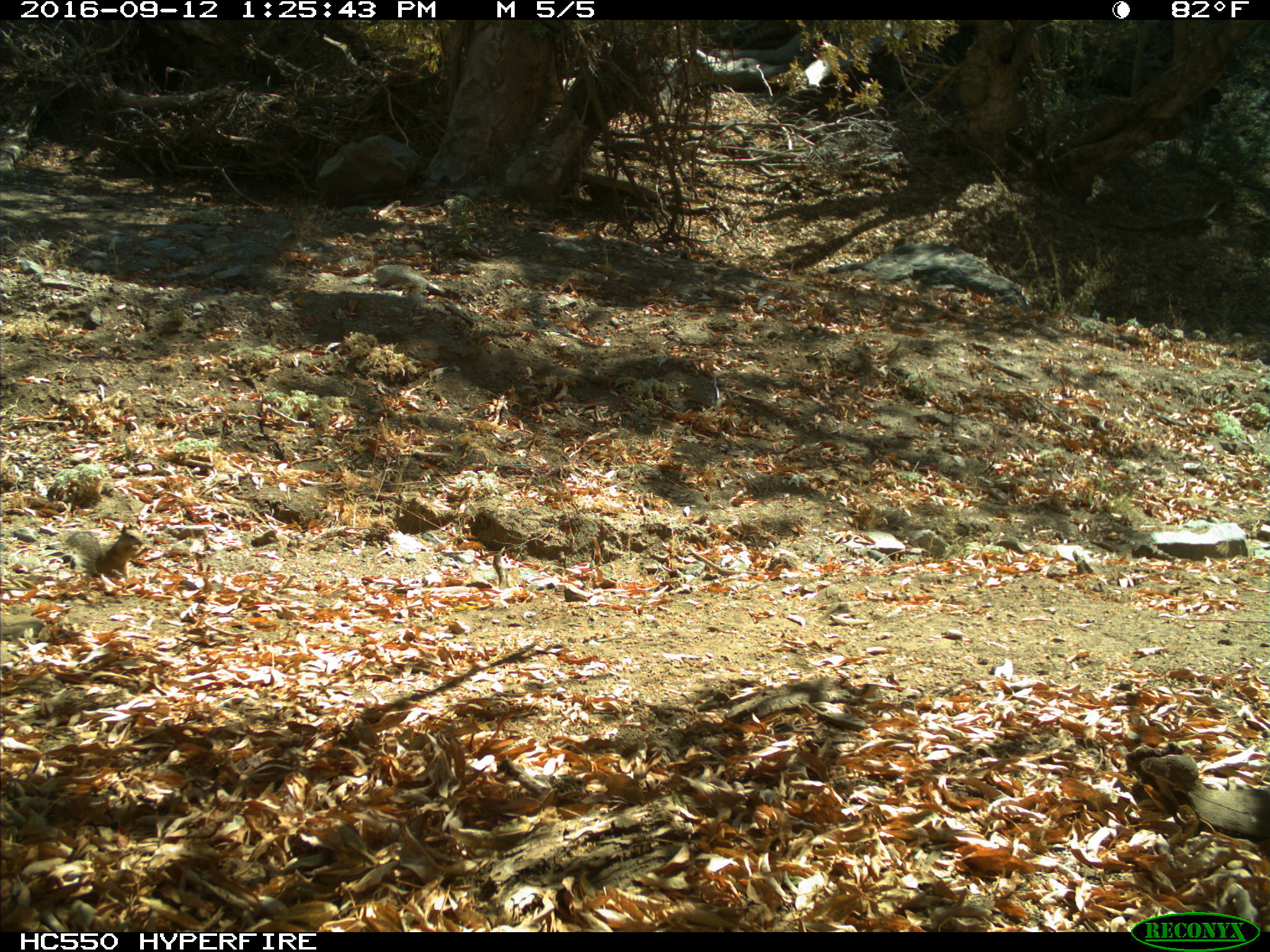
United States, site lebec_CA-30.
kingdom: Animalia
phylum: Chordata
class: Mammalia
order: Rodentia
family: Sciuridae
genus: Otospermophilus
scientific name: Otospermophilus beecheyi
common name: california ground squirrel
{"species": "Otospermophilus beecheyi (california ground squirrel)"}